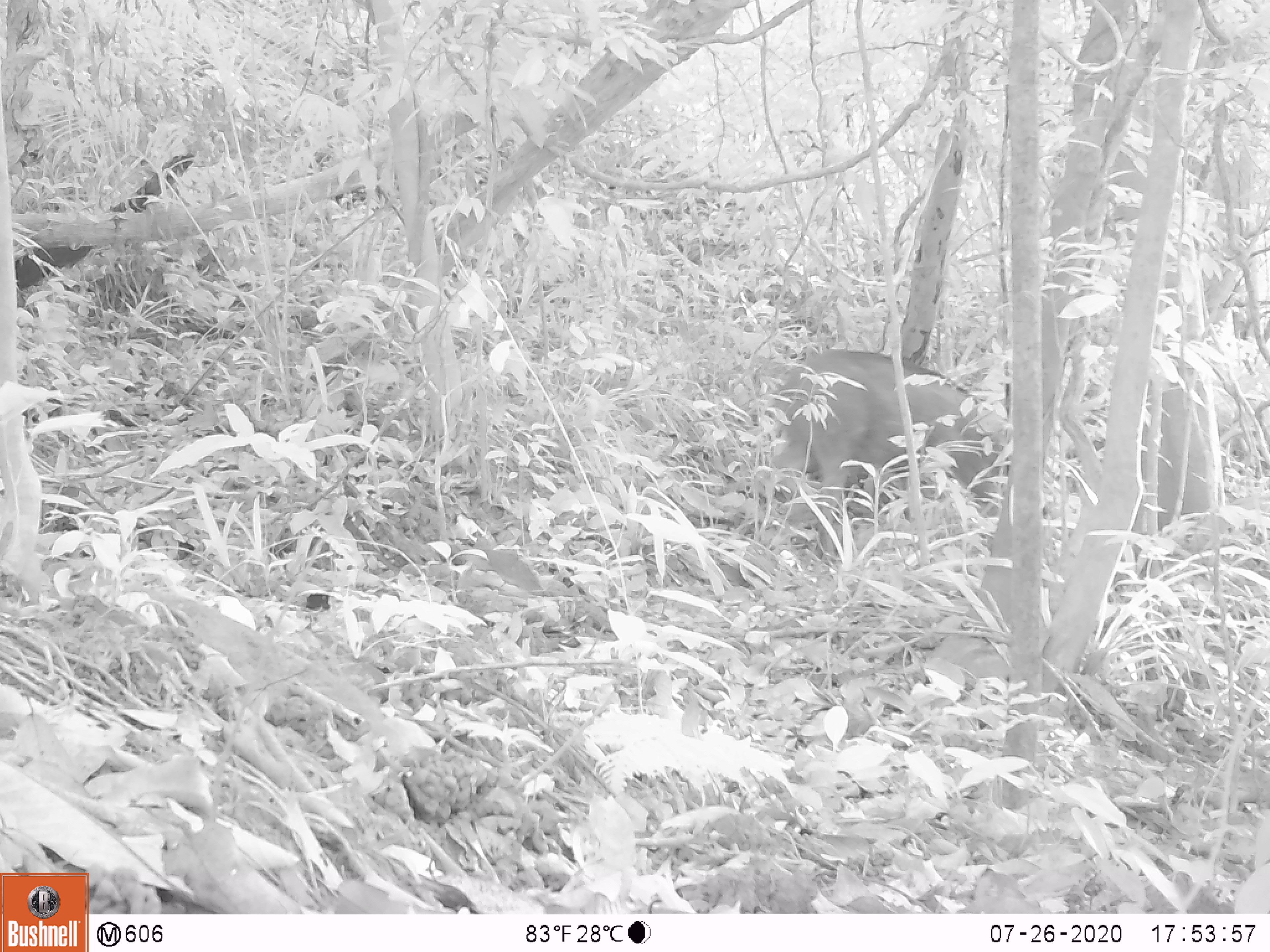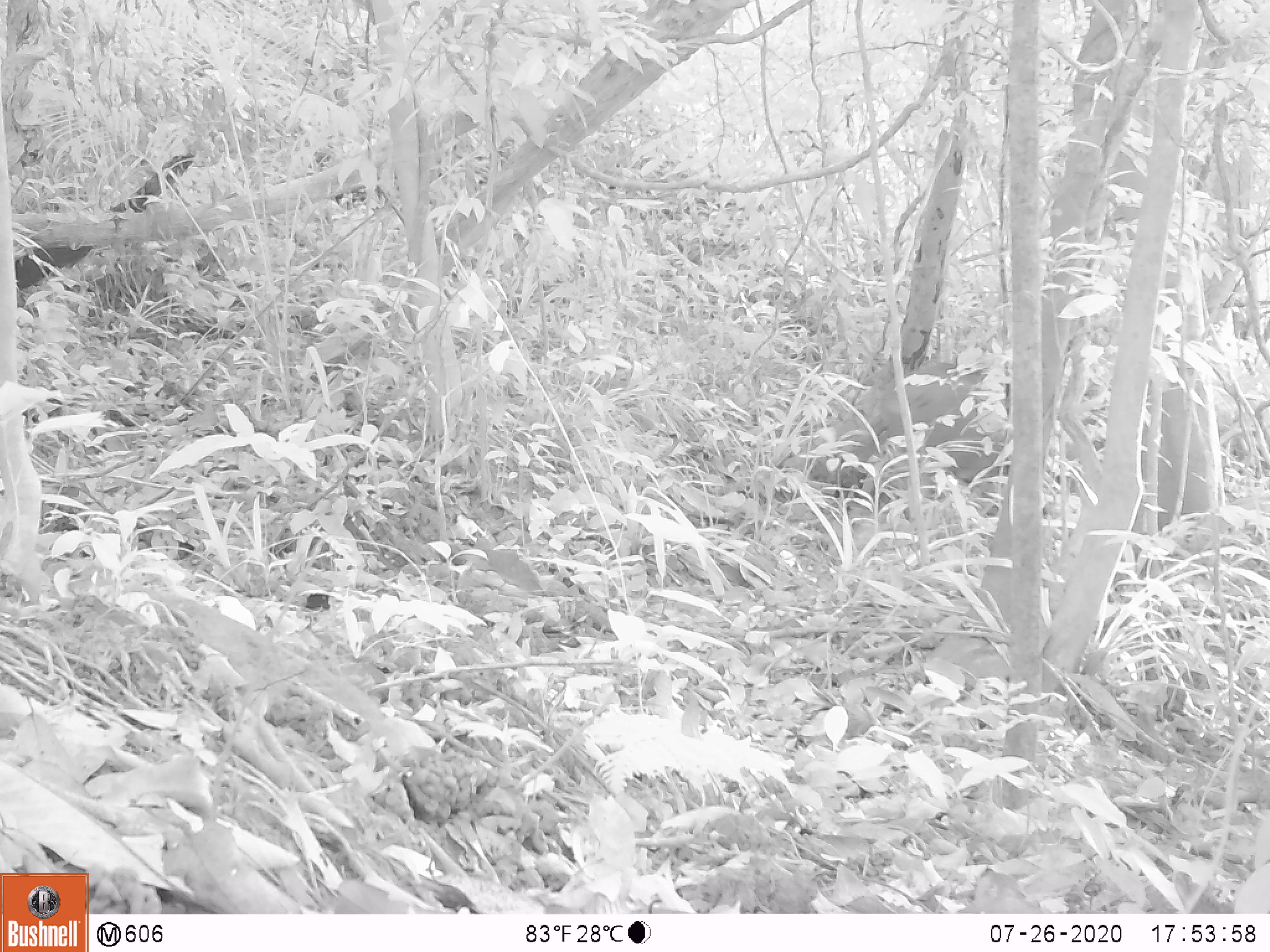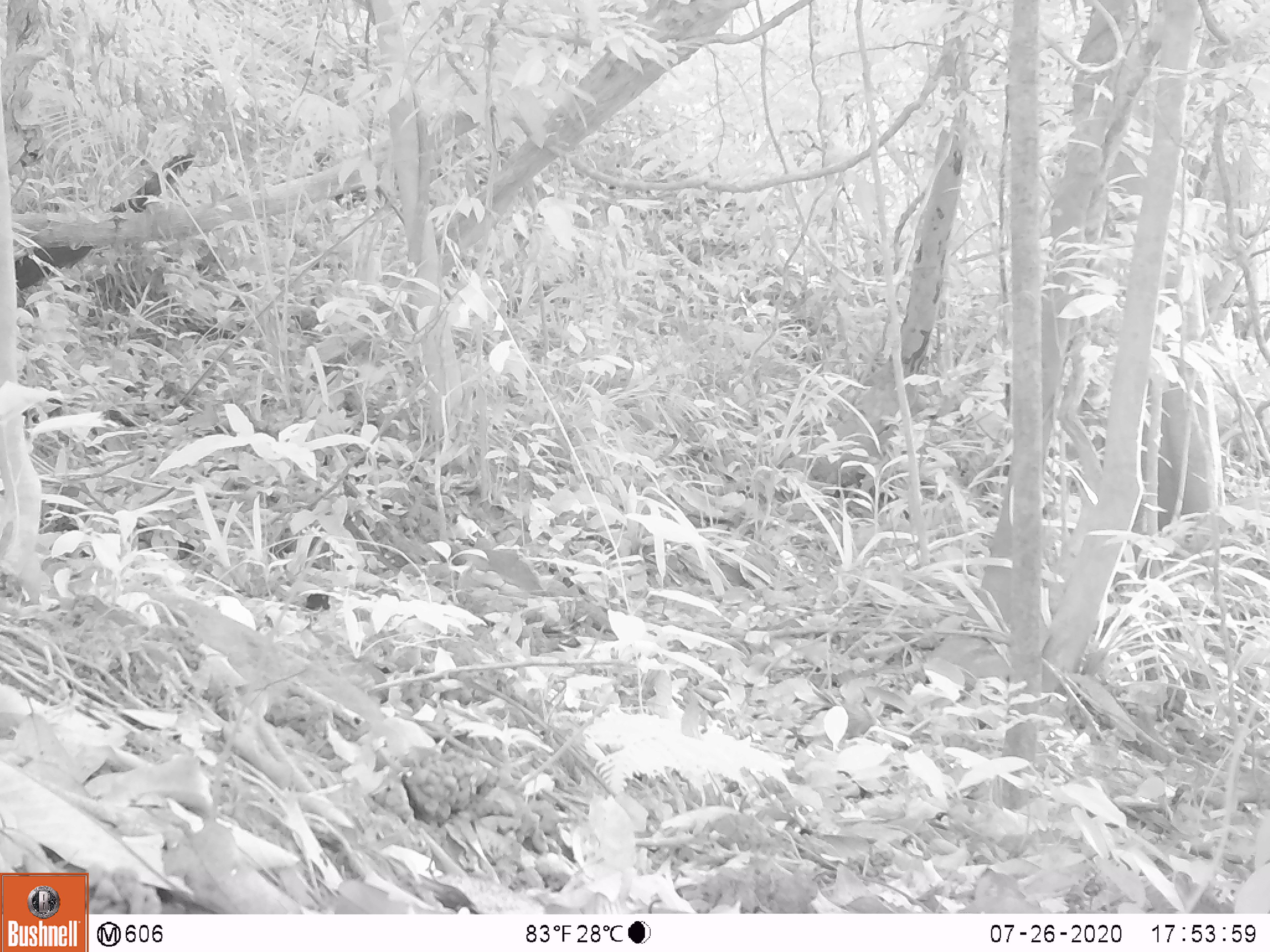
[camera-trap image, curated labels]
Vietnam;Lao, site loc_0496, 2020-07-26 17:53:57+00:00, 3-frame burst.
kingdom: Animalia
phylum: Chordata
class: Mammalia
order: Artiodactyla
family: Suidae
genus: Sus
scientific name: Sus scrofa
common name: eurasian wild pig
Eurasian wild pig (Sus scrofa). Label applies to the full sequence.